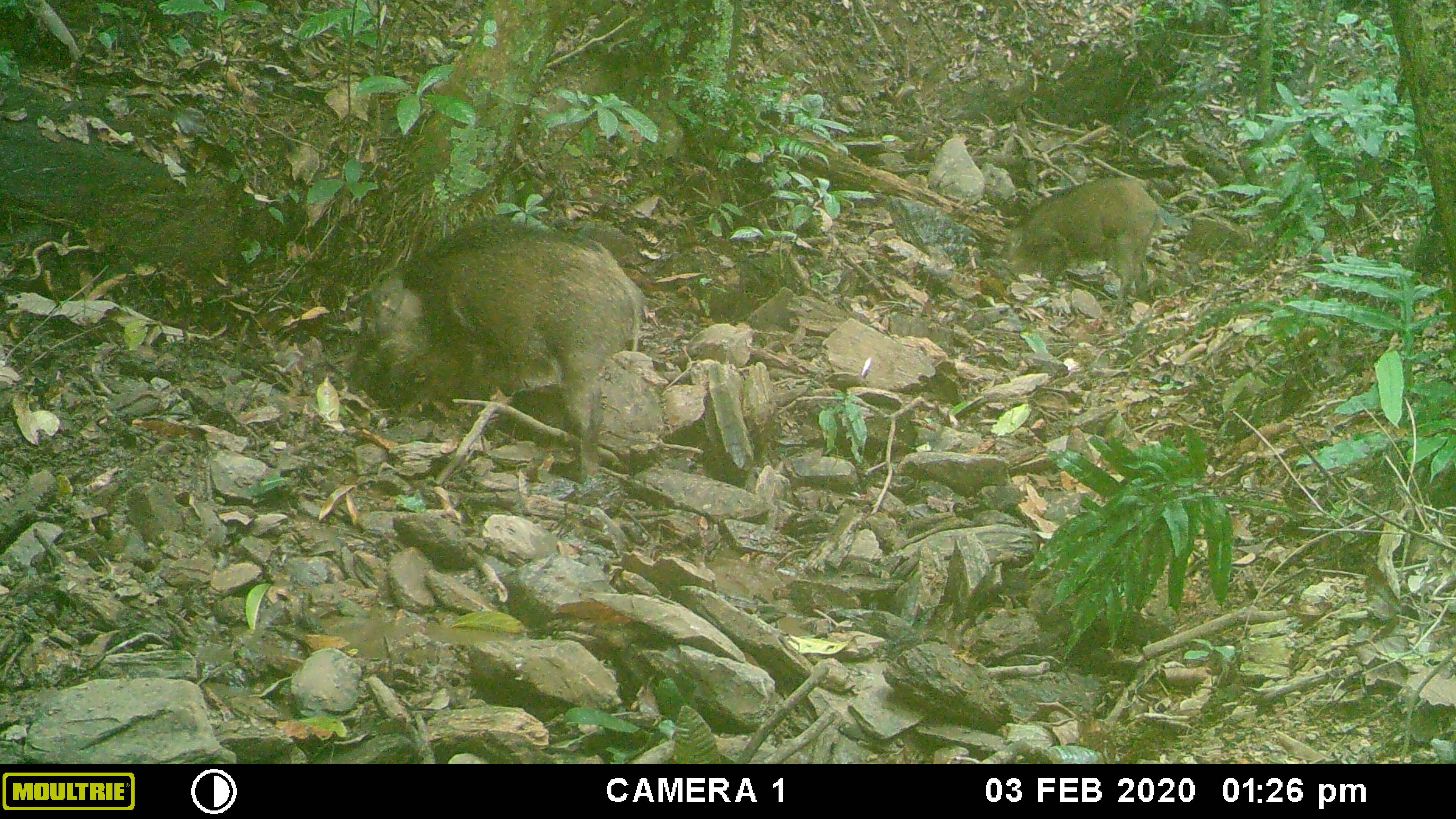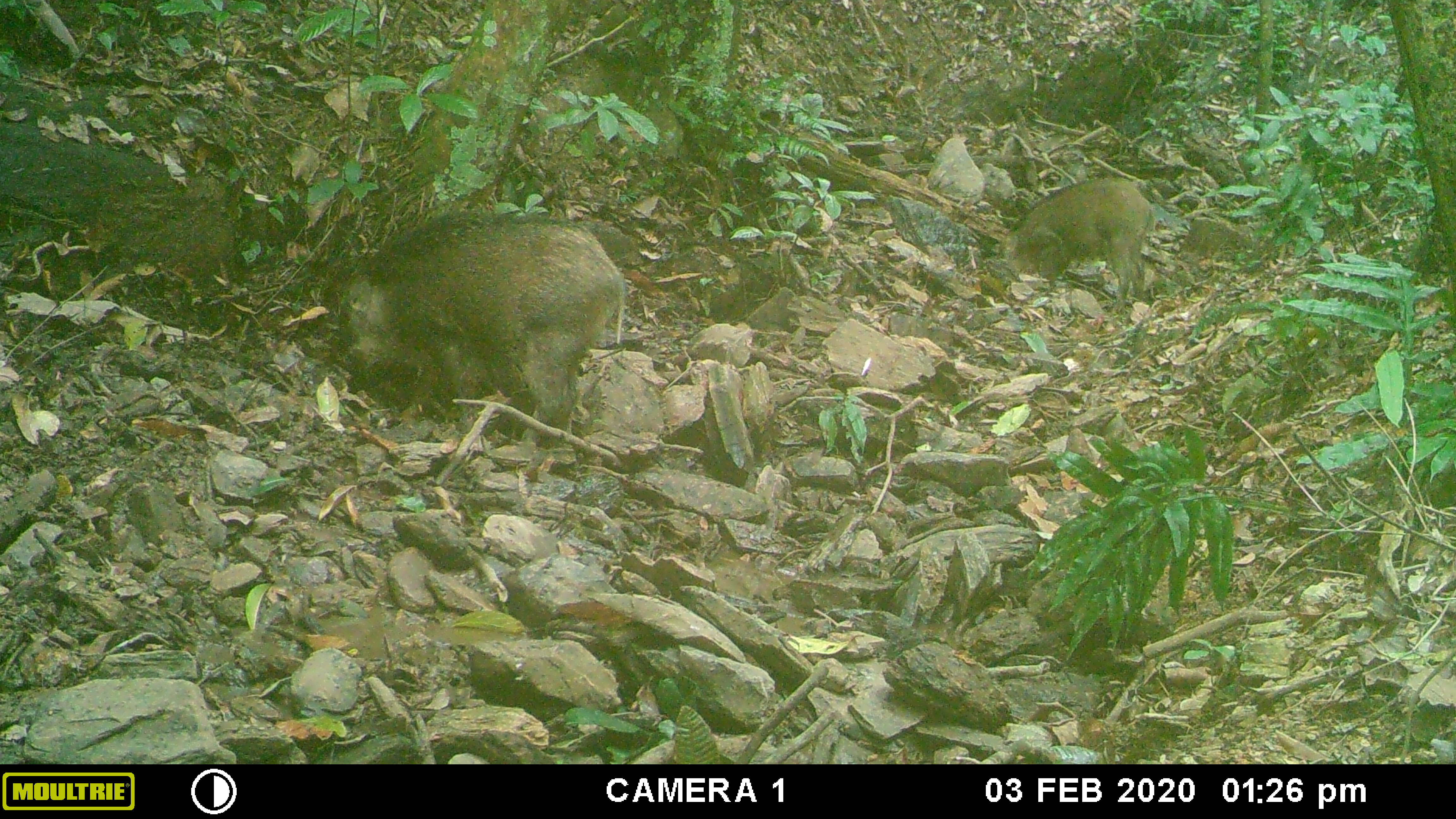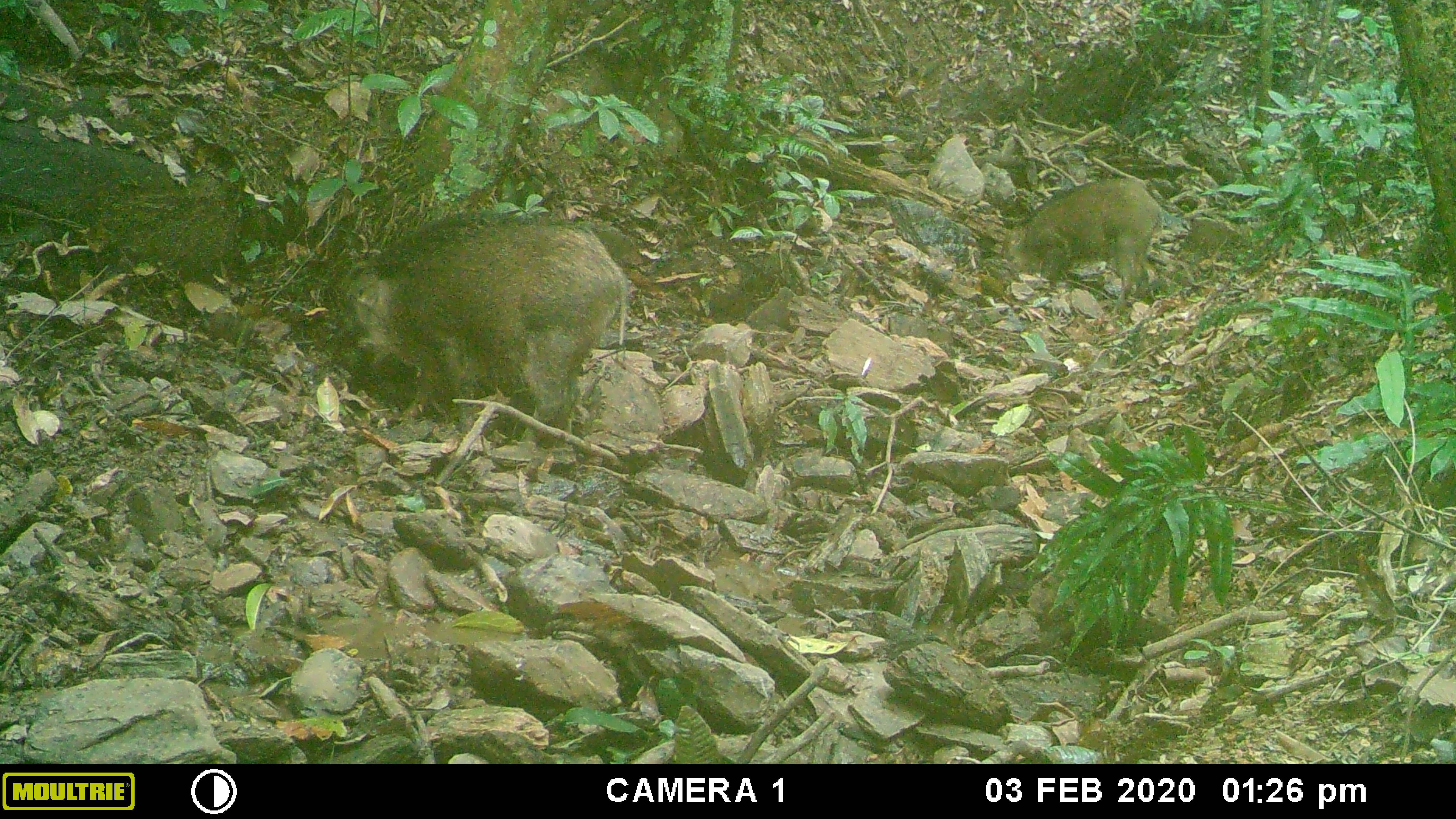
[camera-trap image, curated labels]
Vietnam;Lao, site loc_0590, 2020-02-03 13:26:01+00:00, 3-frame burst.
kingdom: Animalia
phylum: Chordata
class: Mammalia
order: Artiodactyla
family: Suidae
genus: Sus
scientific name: Sus scrofa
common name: eurasian wild pig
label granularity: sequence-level